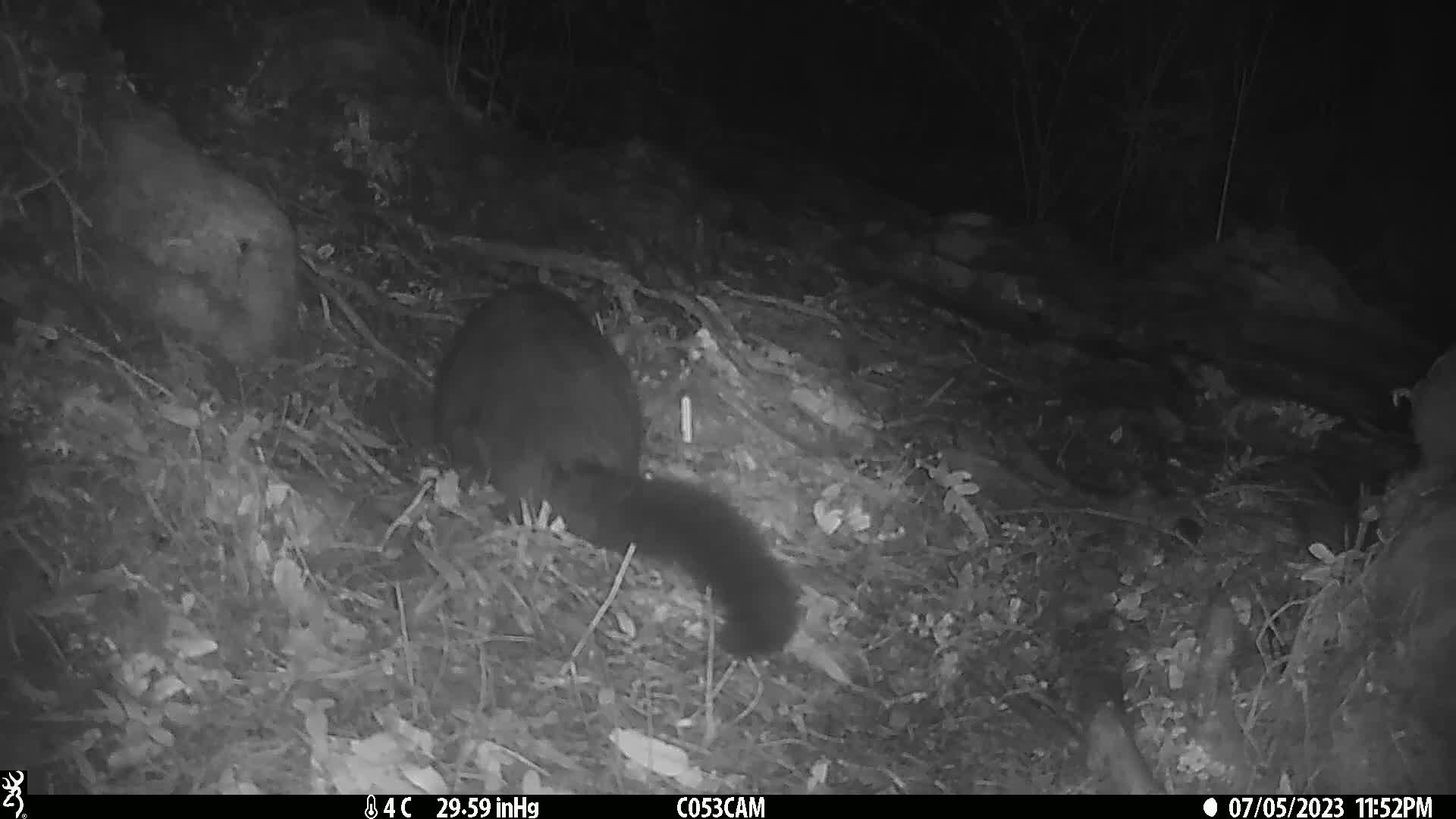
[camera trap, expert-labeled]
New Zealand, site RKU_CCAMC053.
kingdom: Animalia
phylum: Chordata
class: Mammalia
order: Diprotodontia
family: Phalangeridae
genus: Trichosurus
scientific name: Trichosurus vulpecula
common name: common brushtail possum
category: possum